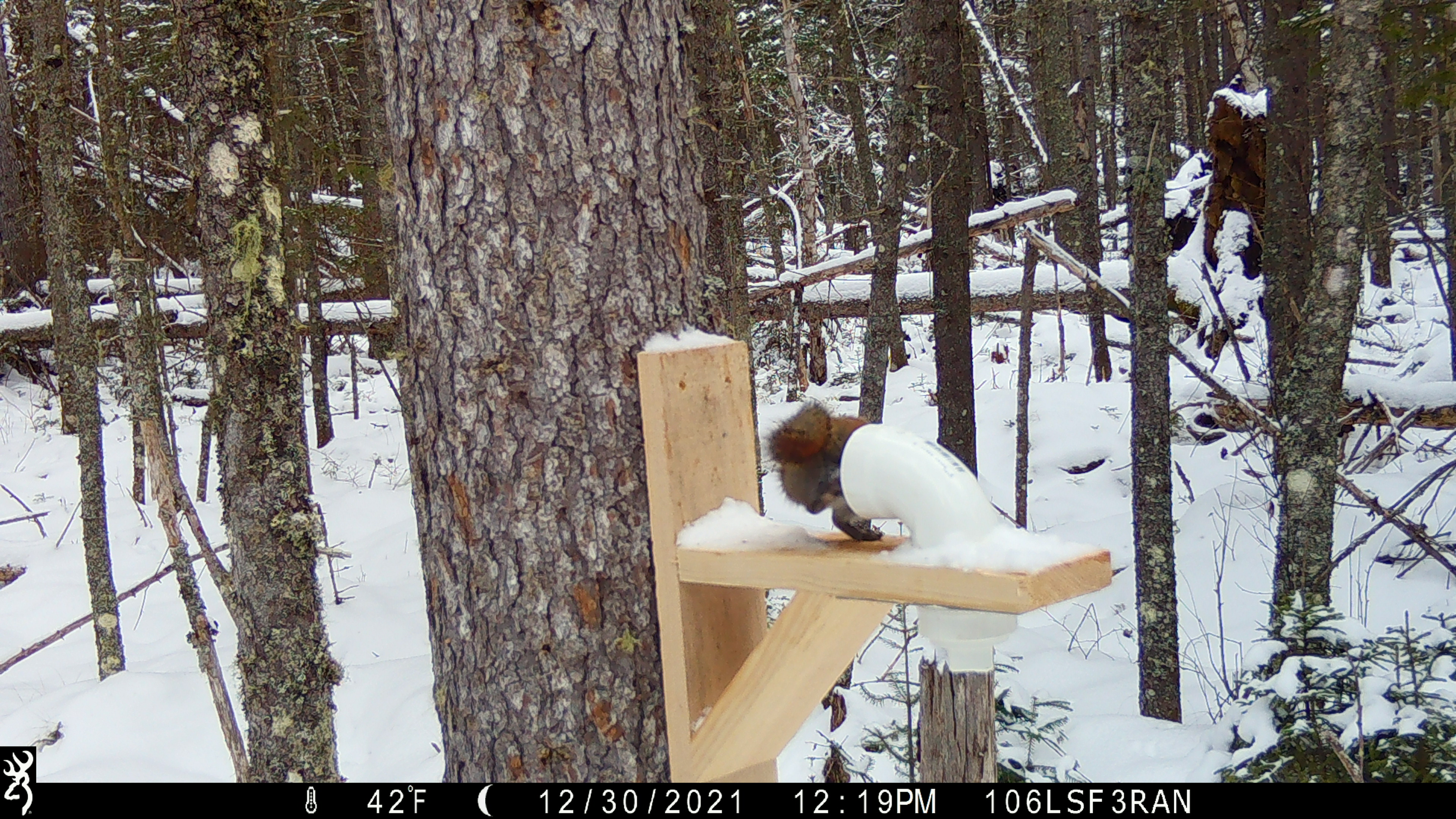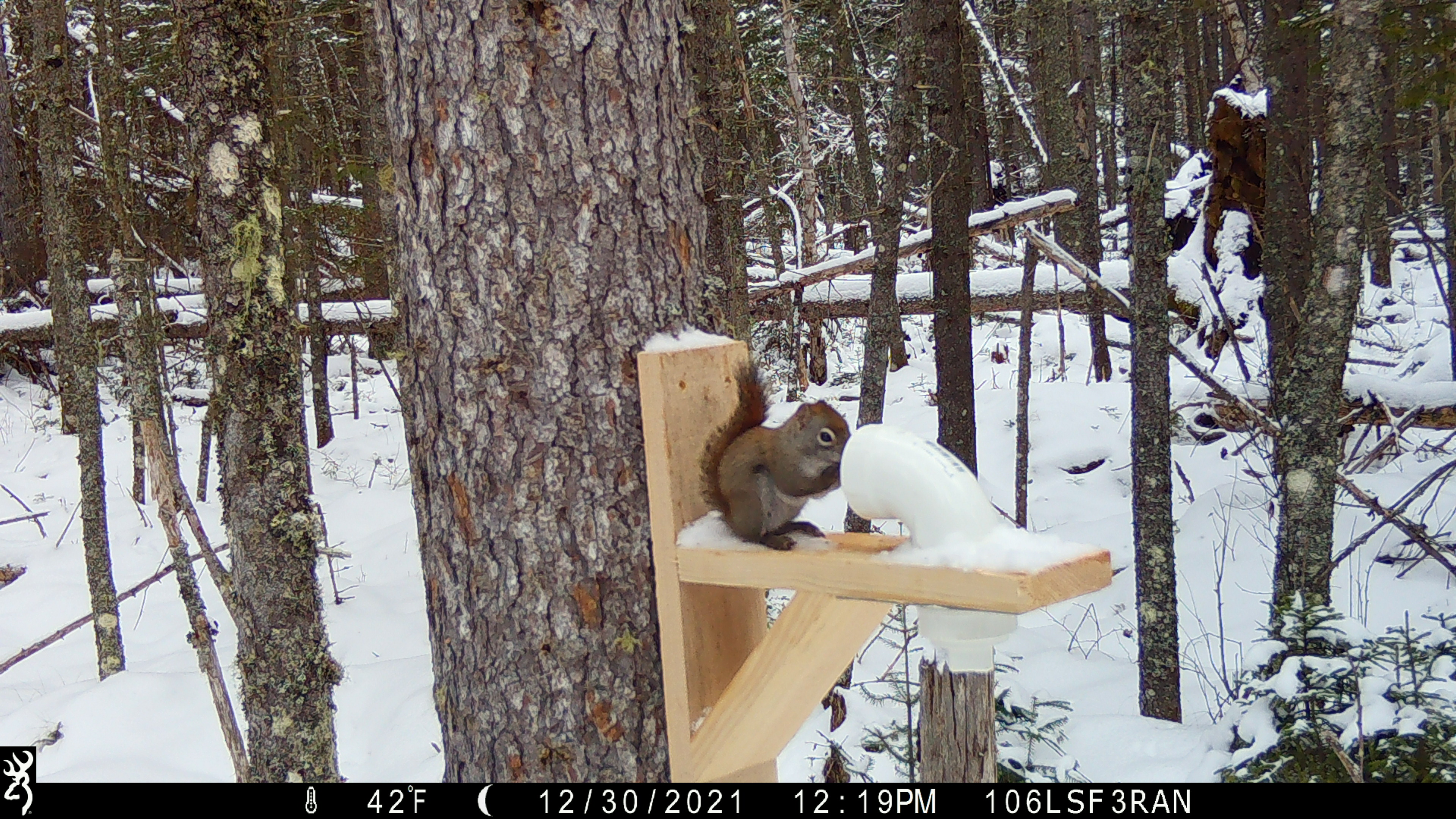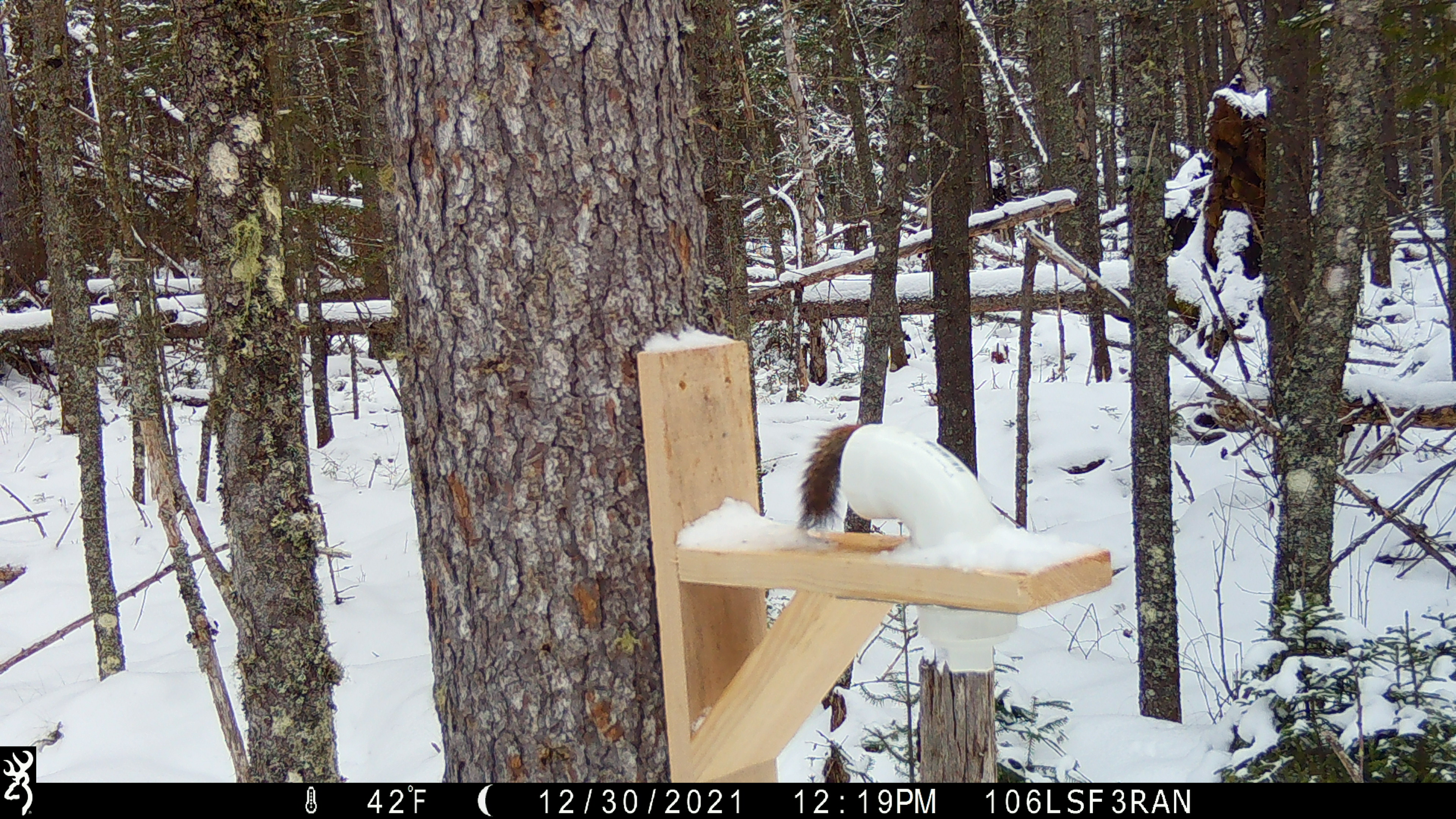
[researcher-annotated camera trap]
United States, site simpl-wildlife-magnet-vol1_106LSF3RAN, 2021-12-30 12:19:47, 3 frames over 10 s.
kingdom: Animalia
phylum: Chordata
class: Mammalia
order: Rodentia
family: Sciuridae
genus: Tamiasciurus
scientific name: Tamiasciurus hudsonicus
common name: red squirrel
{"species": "red squirrel (Tamiasciurus hudsonicus)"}